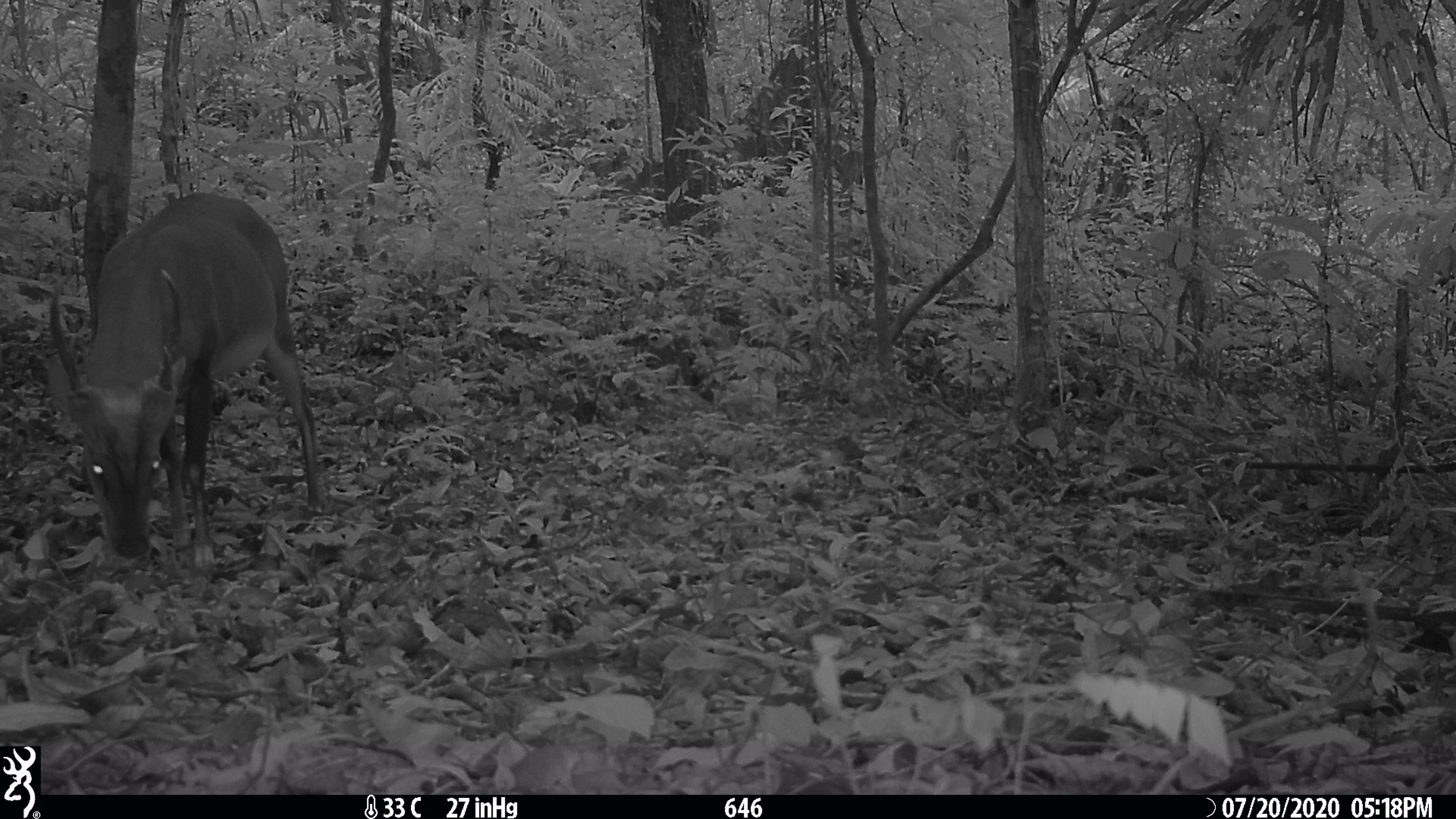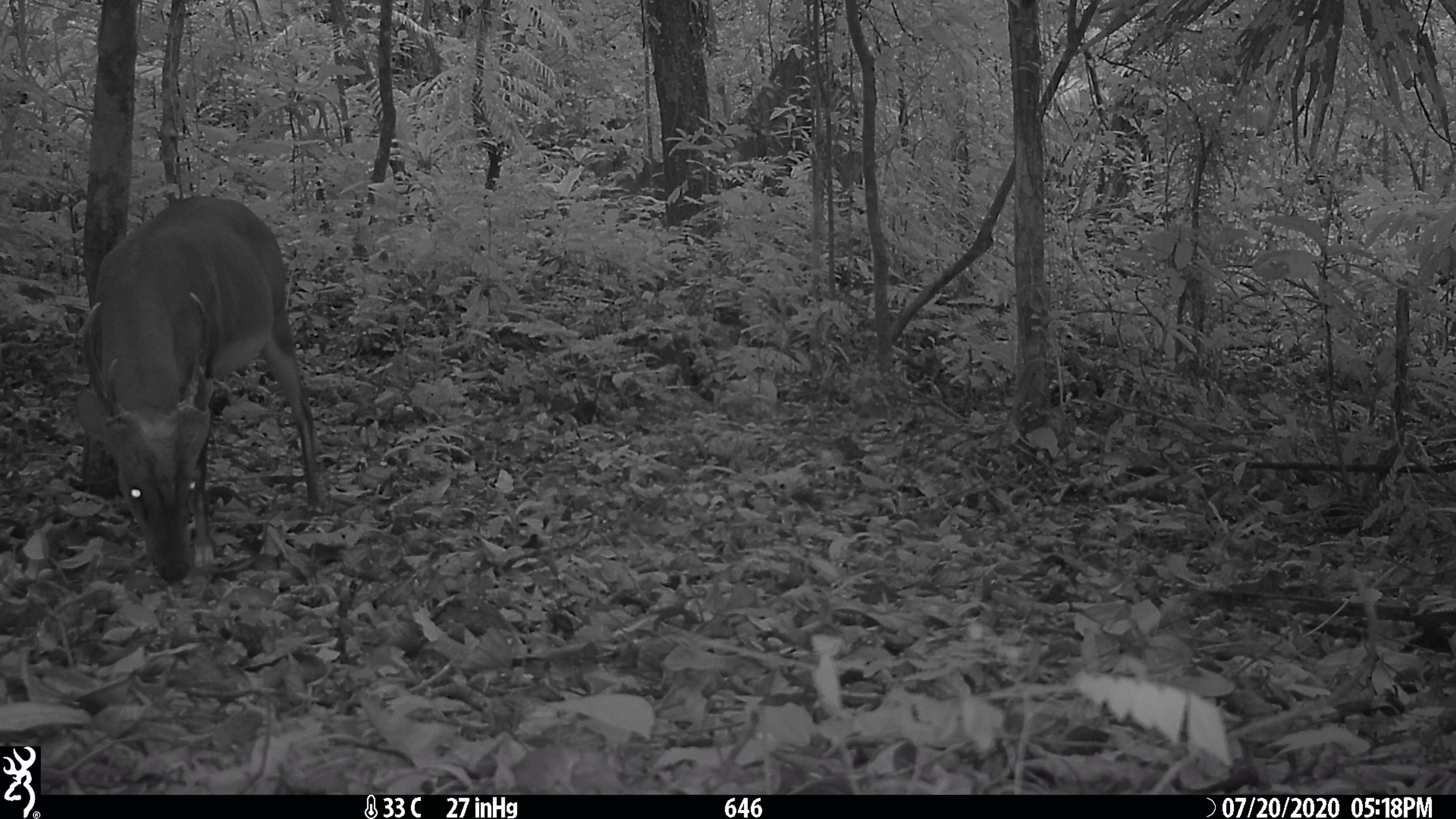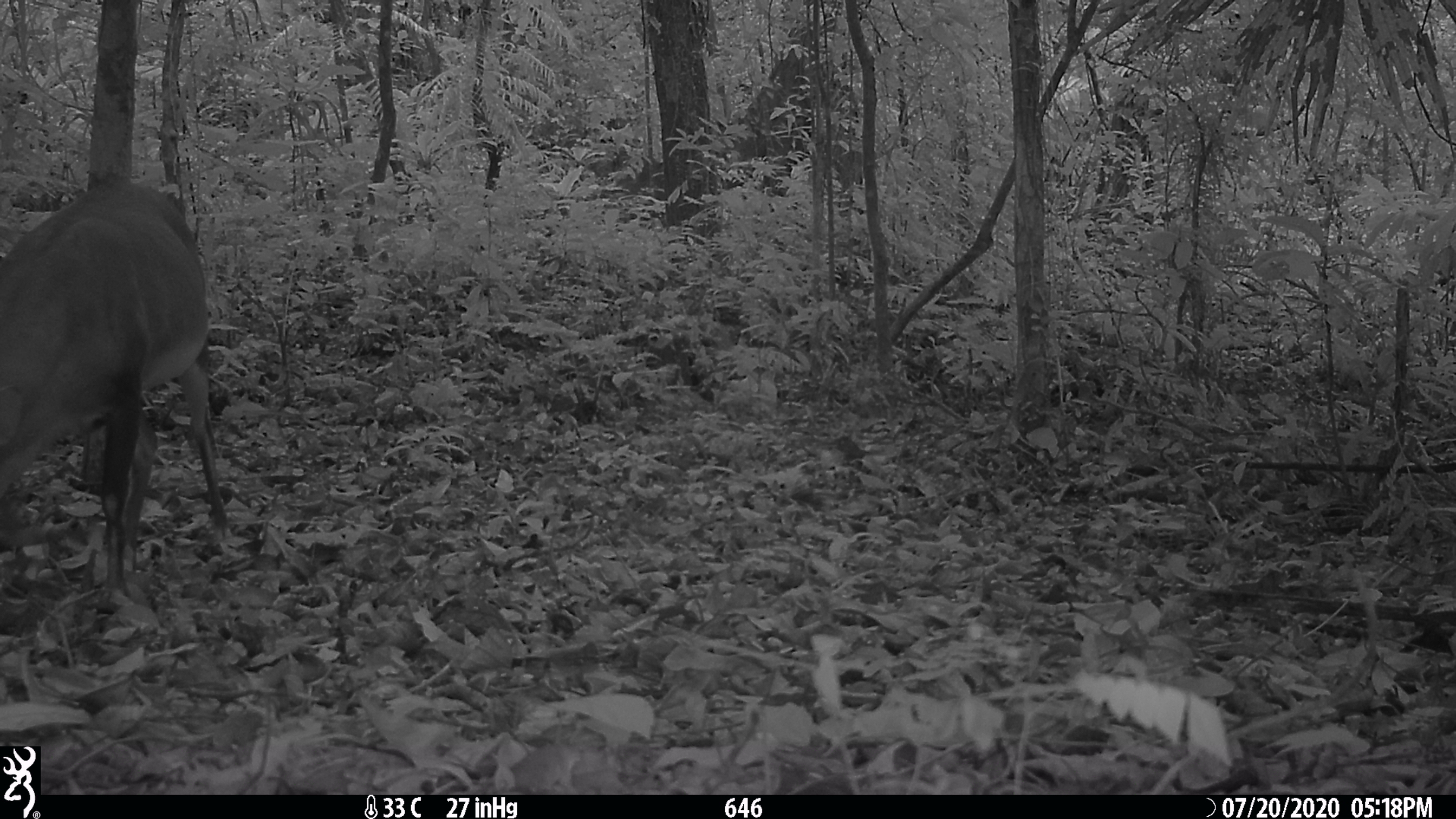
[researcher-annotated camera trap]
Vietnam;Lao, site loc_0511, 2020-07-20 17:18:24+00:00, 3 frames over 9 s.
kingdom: Animalia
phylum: Chordata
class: Mammalia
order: Artiodactyla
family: Cervidae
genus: Muntiacus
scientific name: Muntiacus vuquangensis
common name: large-antlered muntjac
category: large antlered muntjac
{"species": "large antlered muntjac (large-antlered muntjac) (Muntiacus vuquangensis)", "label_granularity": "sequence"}